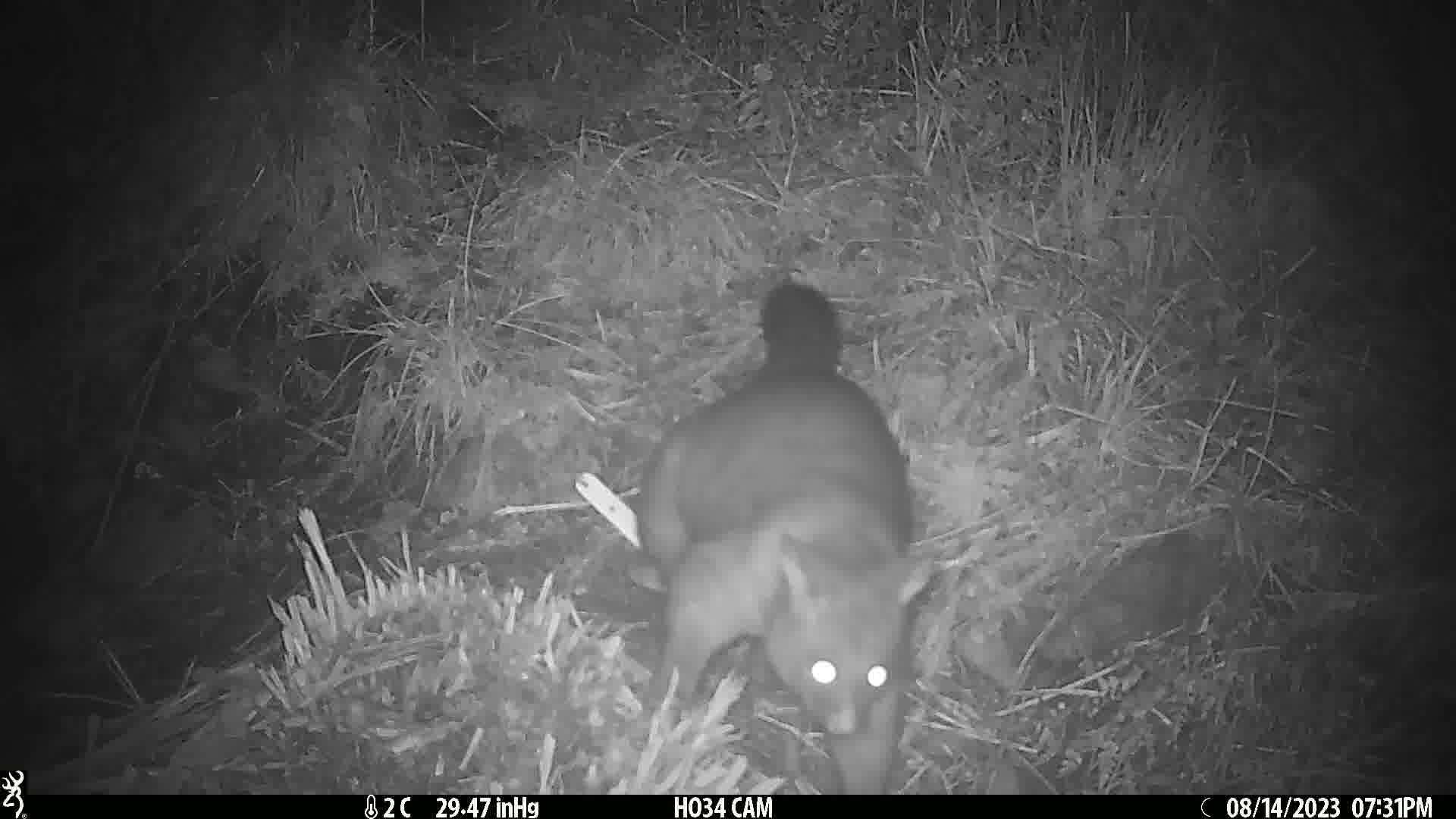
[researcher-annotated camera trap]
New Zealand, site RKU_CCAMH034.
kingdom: Animalia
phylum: Chordata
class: Mammalia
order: Diprotodontia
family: Phalangeridae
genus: Trichosurus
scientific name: Trichosurus vulpecula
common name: common brushtail possum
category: possum